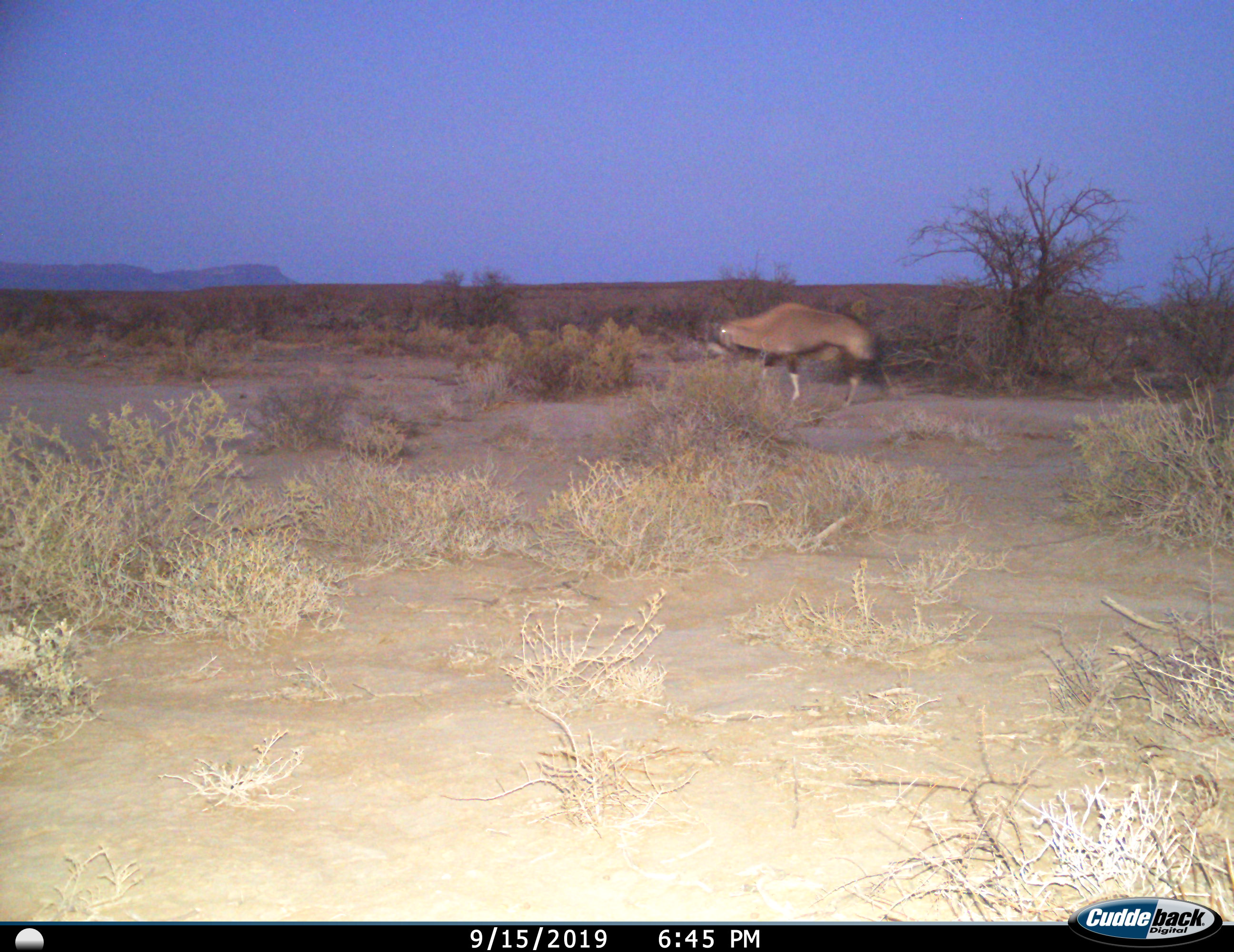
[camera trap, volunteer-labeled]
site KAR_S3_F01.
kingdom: Animalia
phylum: Chordata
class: Mammalia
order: Artiodactyla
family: Bovidae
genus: Oryx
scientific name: Oryx gazella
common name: gemsbok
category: oryx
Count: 1.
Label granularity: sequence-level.